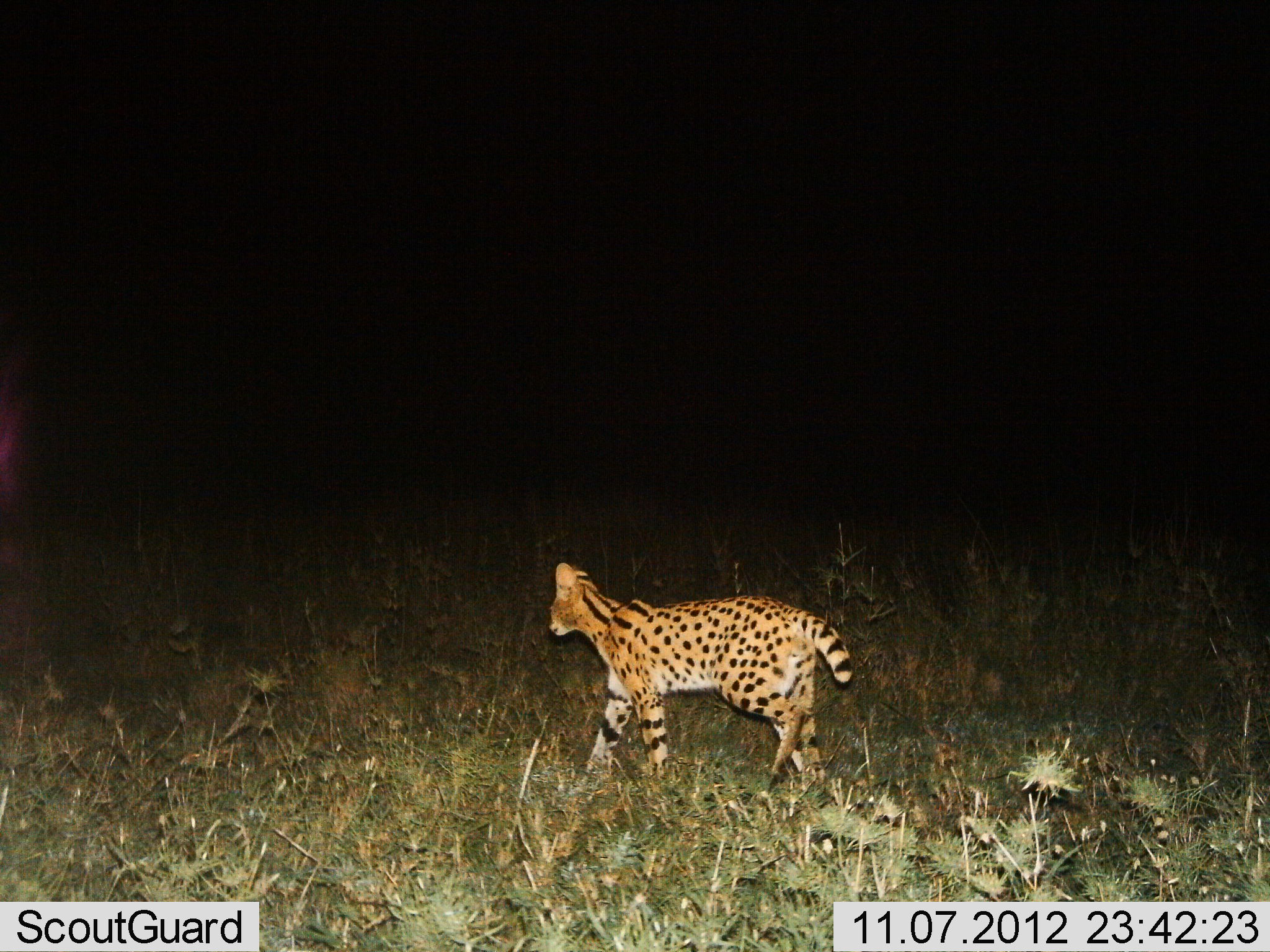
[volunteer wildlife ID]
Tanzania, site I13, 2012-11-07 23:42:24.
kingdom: Animalia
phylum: Chordata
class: Mammalia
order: Carnivora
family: Felidae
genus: Leptailurus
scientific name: Leptailurus serval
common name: serval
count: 1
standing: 0%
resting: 0%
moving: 100%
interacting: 0%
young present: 0%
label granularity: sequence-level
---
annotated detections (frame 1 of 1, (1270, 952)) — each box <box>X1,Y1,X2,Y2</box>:
animal: <box>546,562,855,800</box>